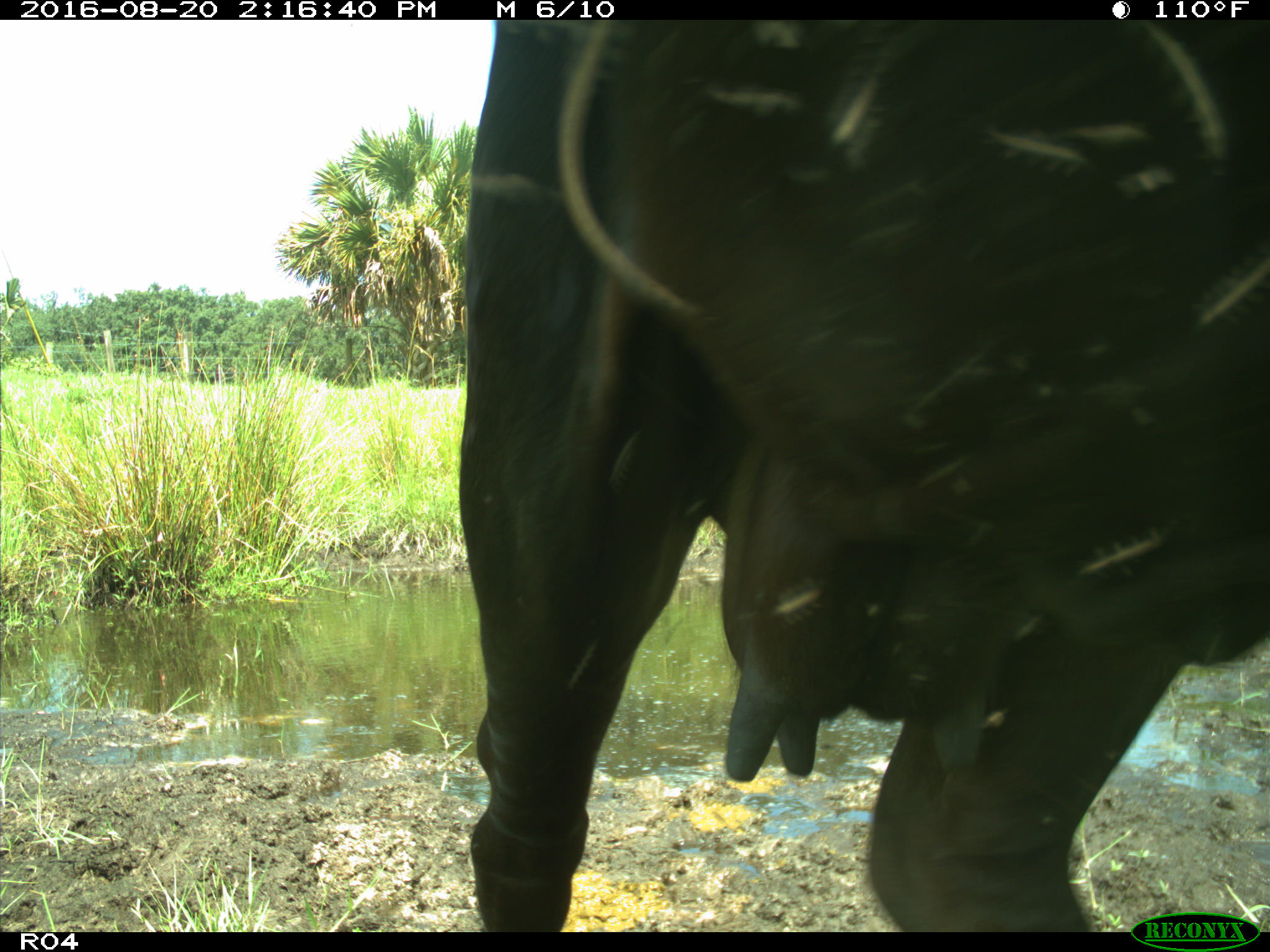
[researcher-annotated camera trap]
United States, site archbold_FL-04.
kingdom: Animalia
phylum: Chordata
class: Mammalia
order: Artiodactyla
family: Bovidae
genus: Bos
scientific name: Bos taurus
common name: domestic cow